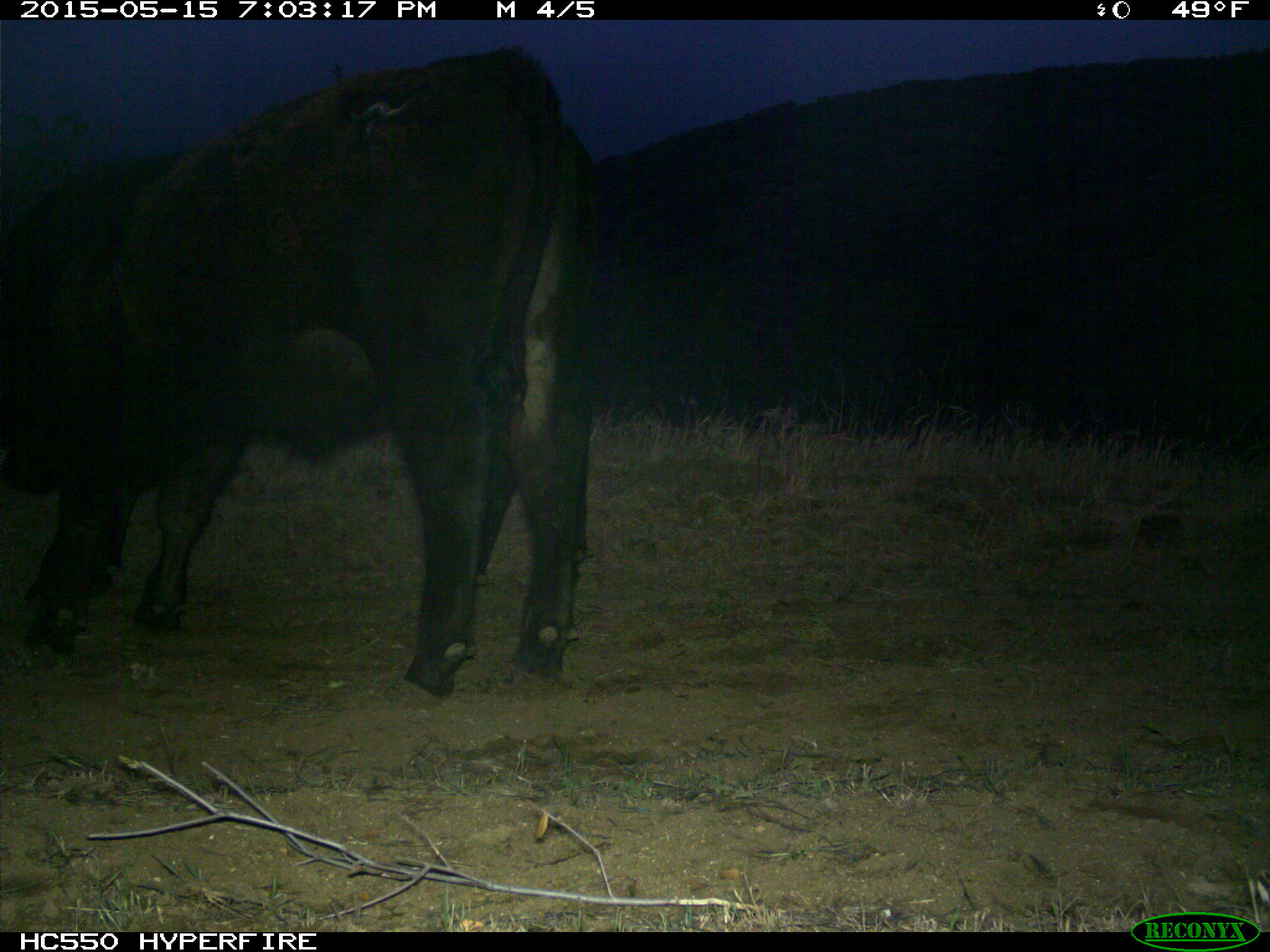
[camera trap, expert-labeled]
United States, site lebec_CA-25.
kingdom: Animalia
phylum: Chordata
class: Mammalia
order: Artiodactyla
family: Bovidae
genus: Bos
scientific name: Bos taurus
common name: domestic cow